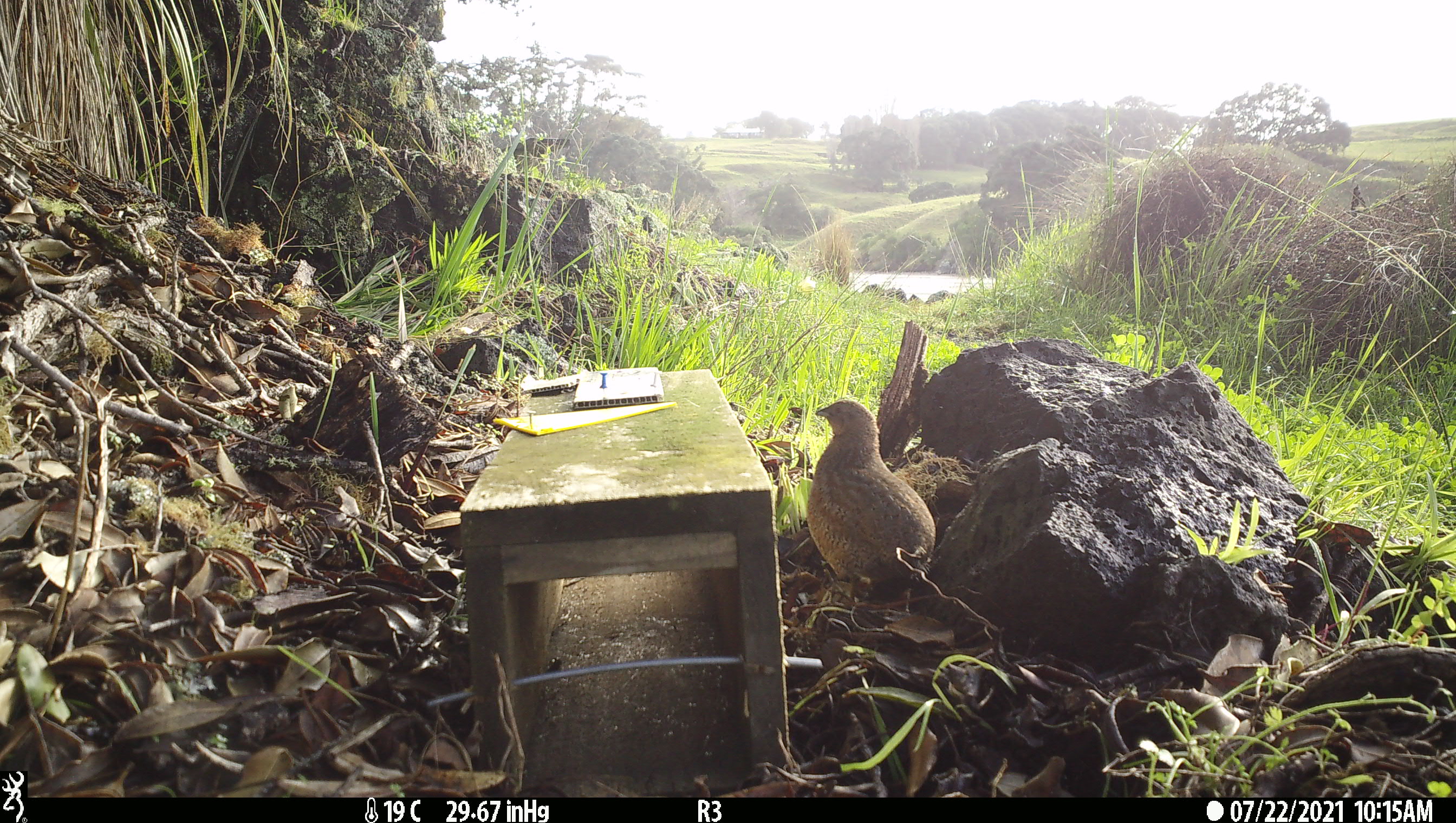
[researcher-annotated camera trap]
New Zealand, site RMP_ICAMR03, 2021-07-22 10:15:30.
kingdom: Animalia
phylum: Chordata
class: Aves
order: Galliformes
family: Phasianidae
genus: Synoicus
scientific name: Synoicus ypsilophorus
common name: brown quail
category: quail brown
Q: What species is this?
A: Quail brown (brown quail) (Synoicus ypsilophorus).